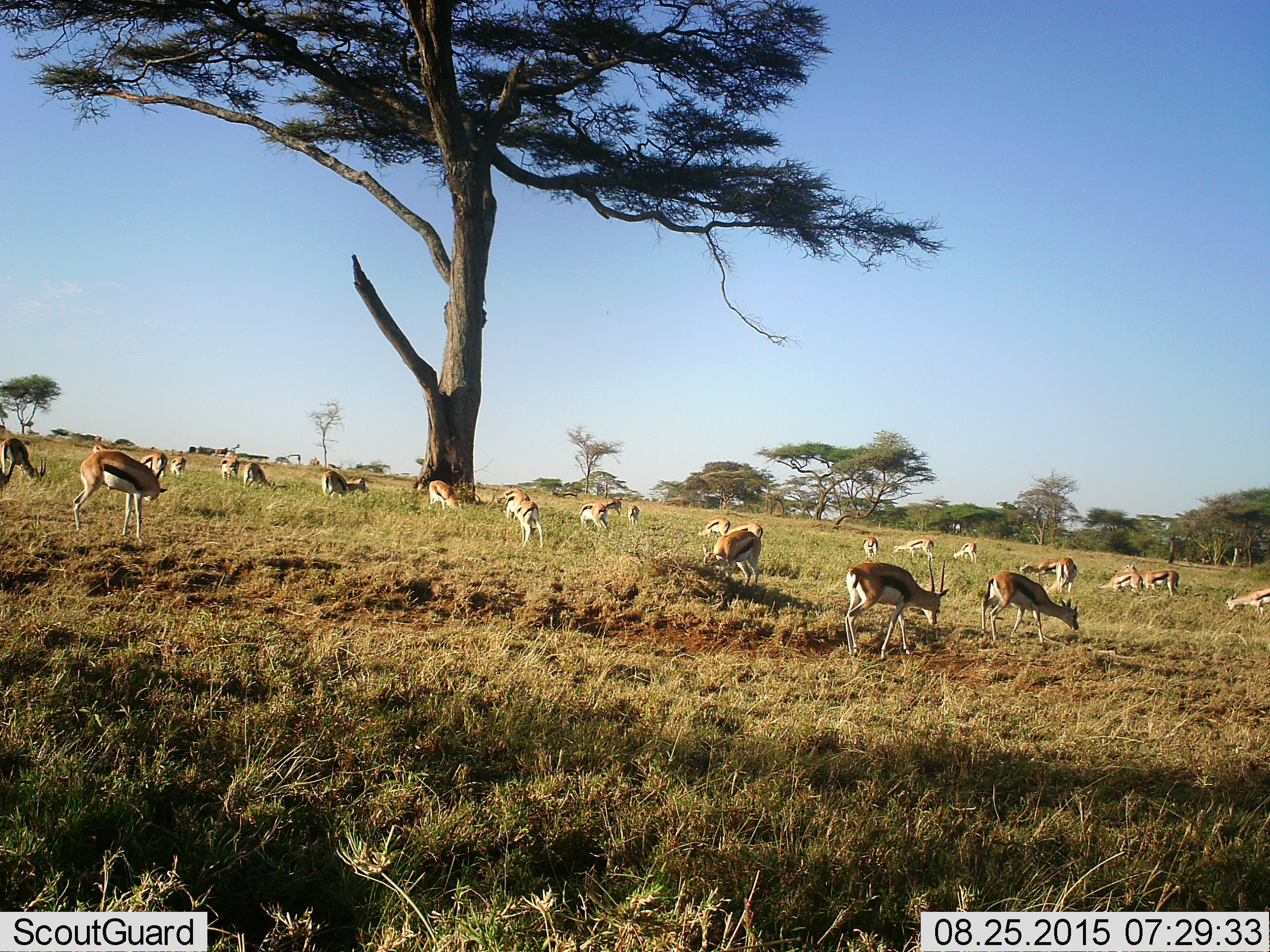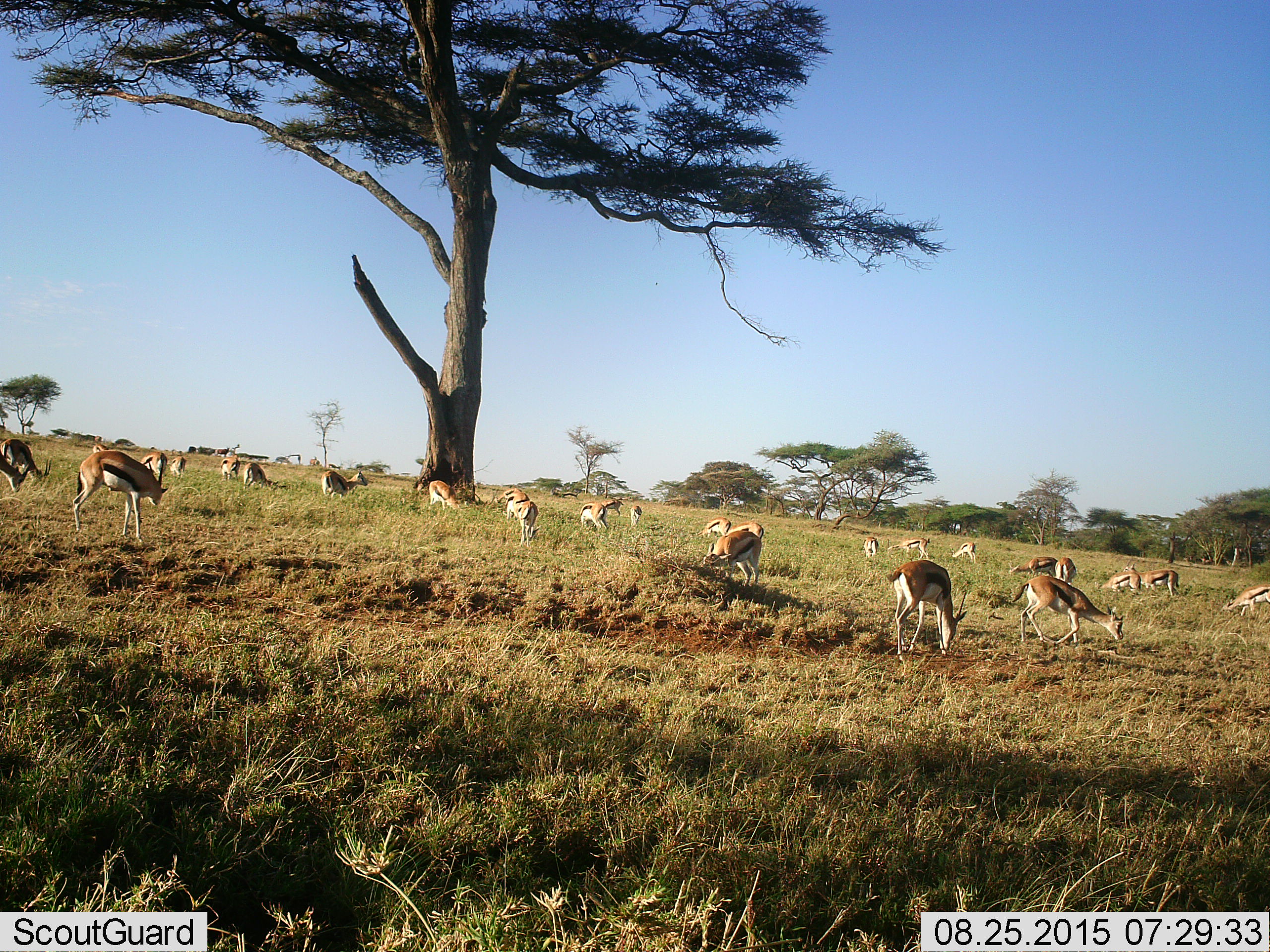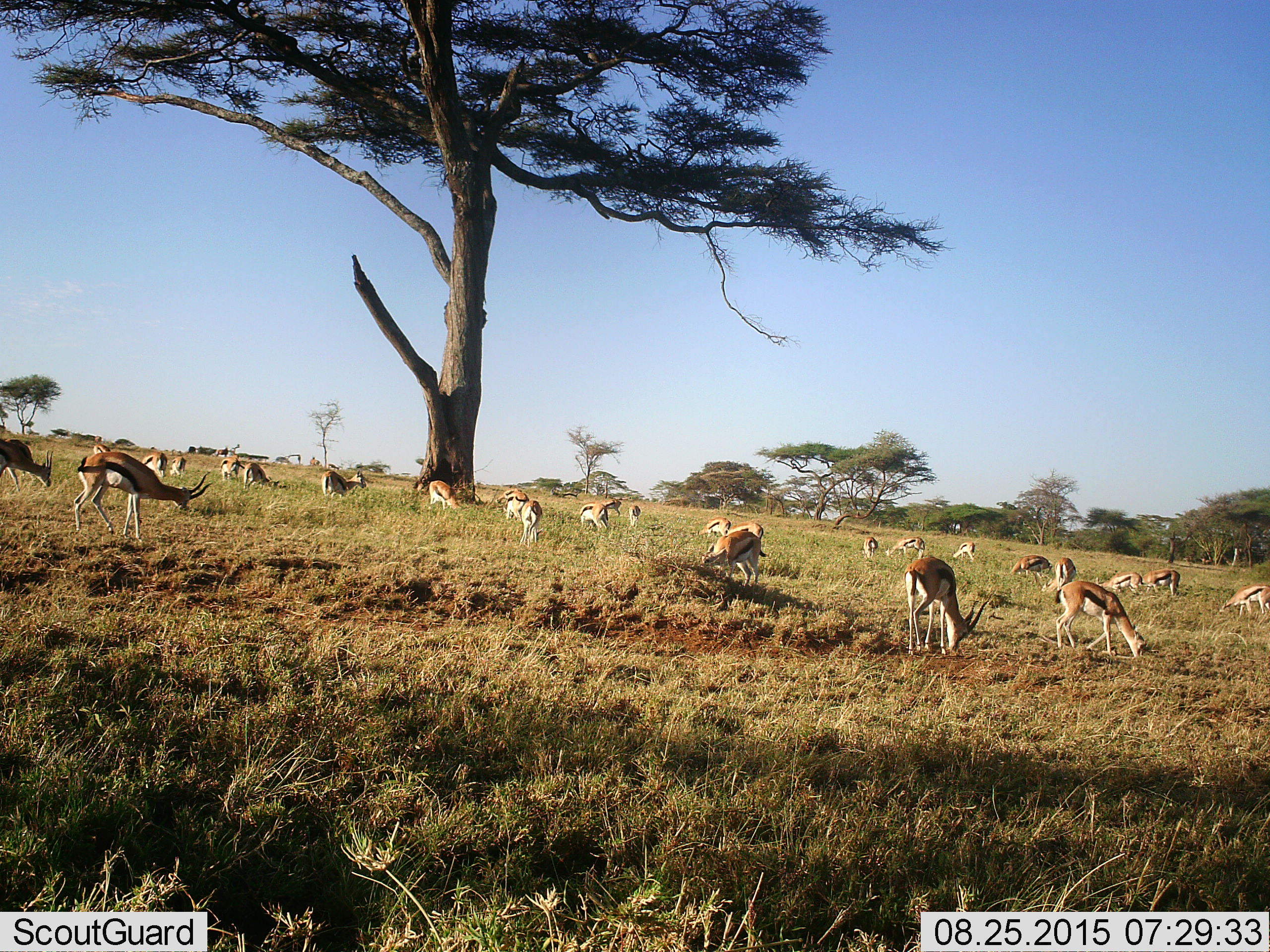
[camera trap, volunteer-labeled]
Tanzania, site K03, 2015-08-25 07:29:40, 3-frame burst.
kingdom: Animalia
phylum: Chordata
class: Mammalia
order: Artiodactyla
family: Bovidae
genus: Eudorcas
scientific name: Eudorcas thomsonii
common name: thomson's gazelle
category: gazellethomsons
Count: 11-50.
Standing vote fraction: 33%.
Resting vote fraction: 0%.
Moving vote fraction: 33%.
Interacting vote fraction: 0%.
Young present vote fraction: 11%.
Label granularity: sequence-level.